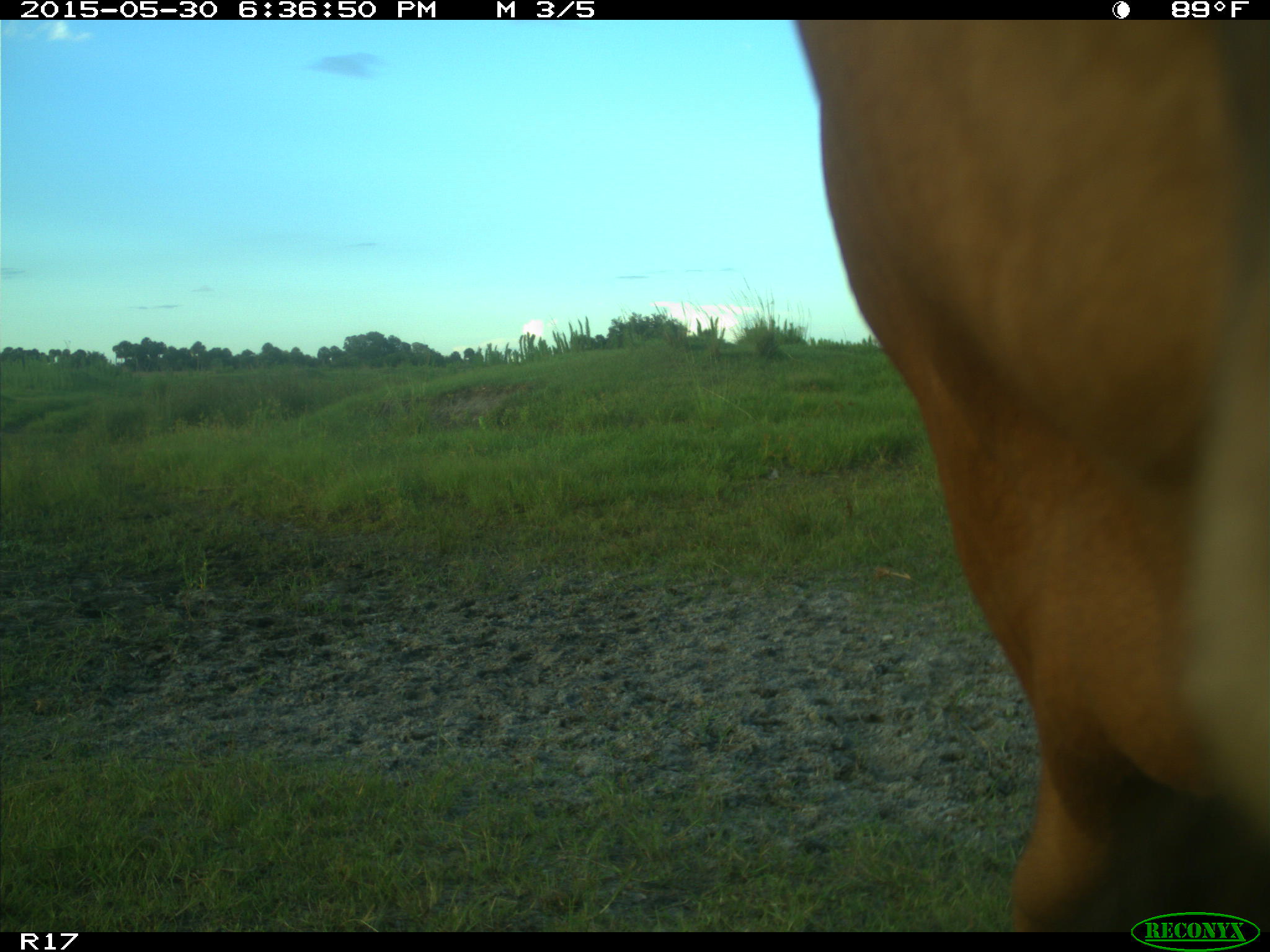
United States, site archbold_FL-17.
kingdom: Animalia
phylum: Chordata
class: Mammalia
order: Artiodactyla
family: Bovidae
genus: Bos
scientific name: Bos taurus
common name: domestic cow